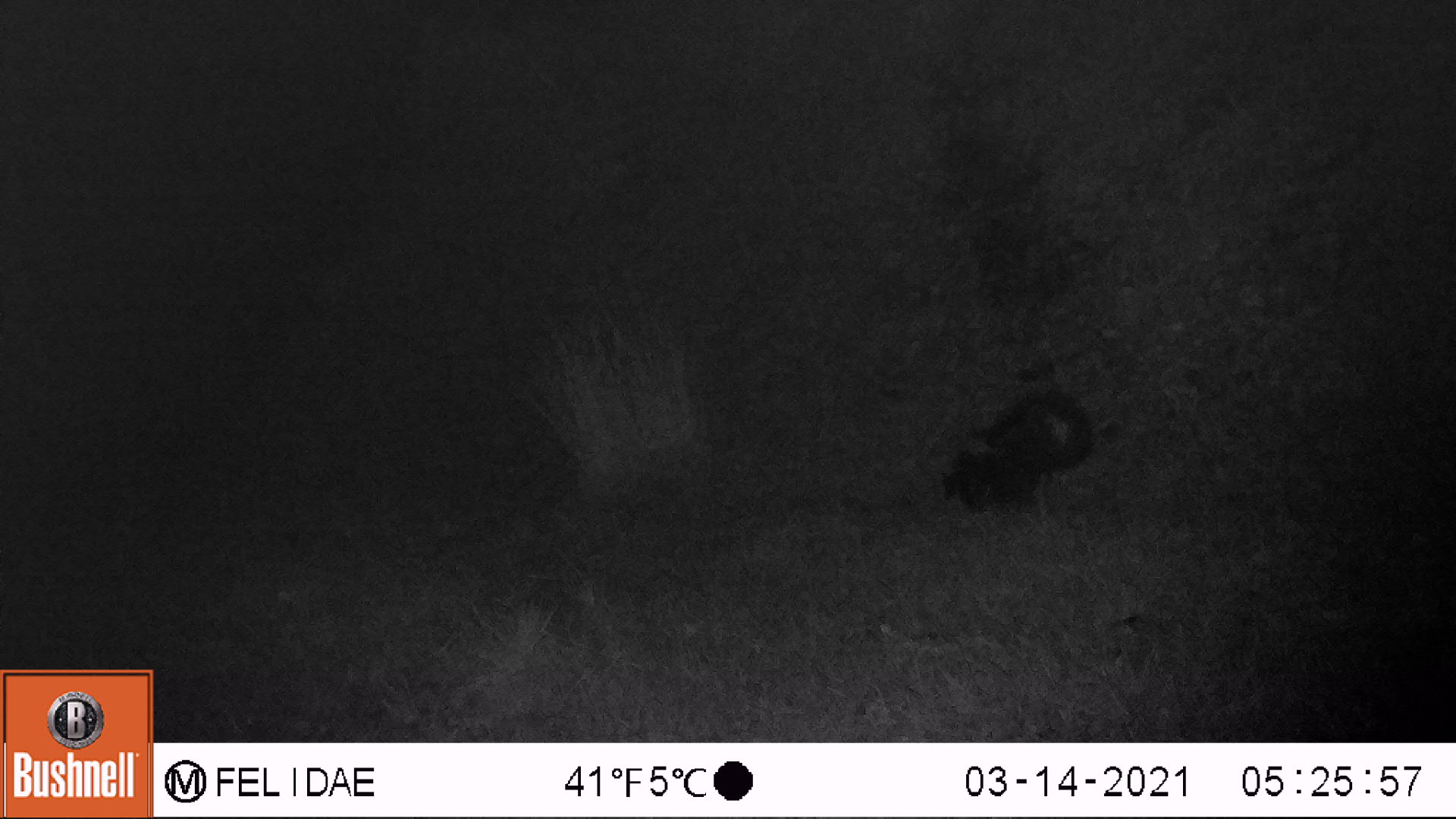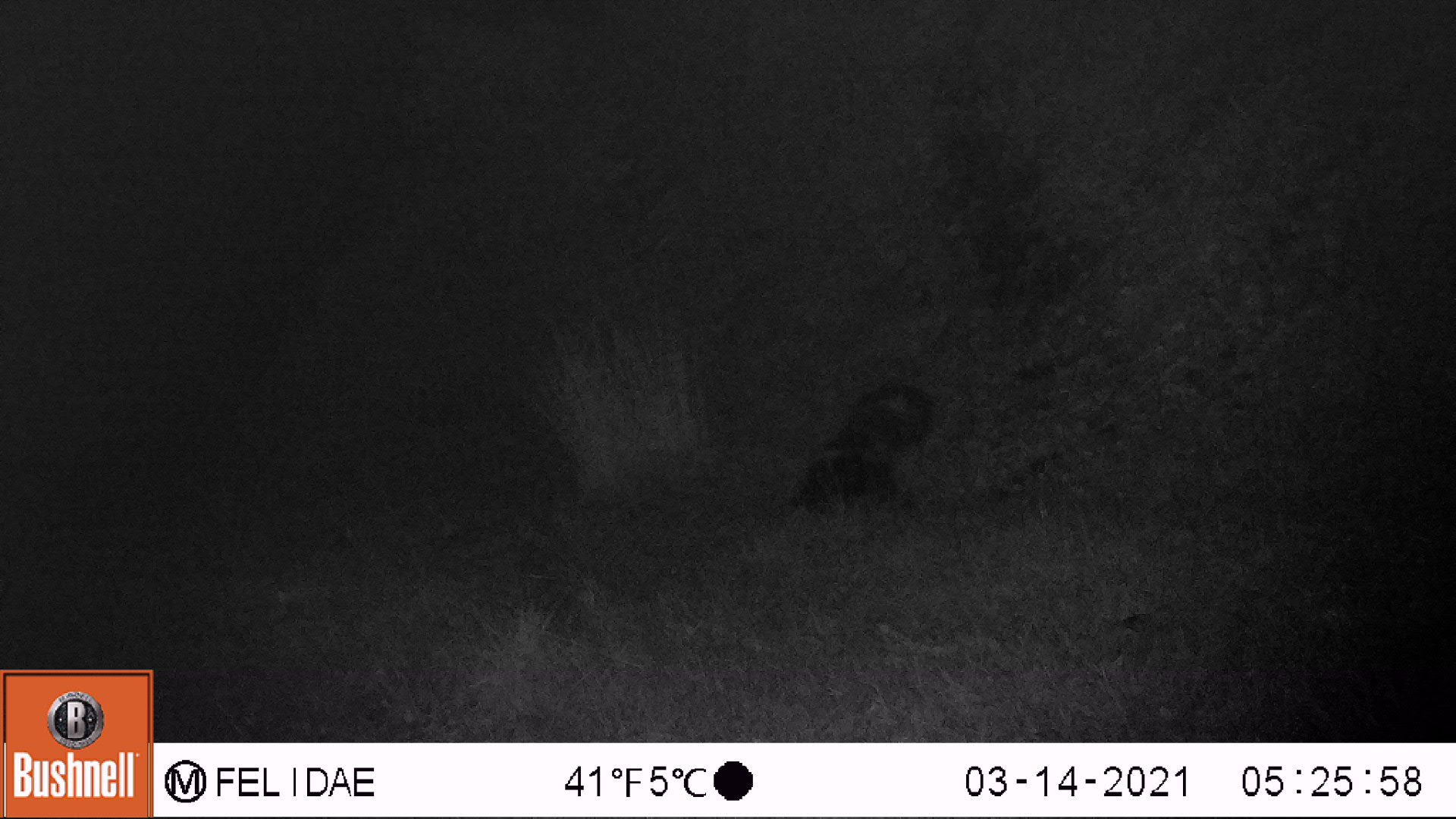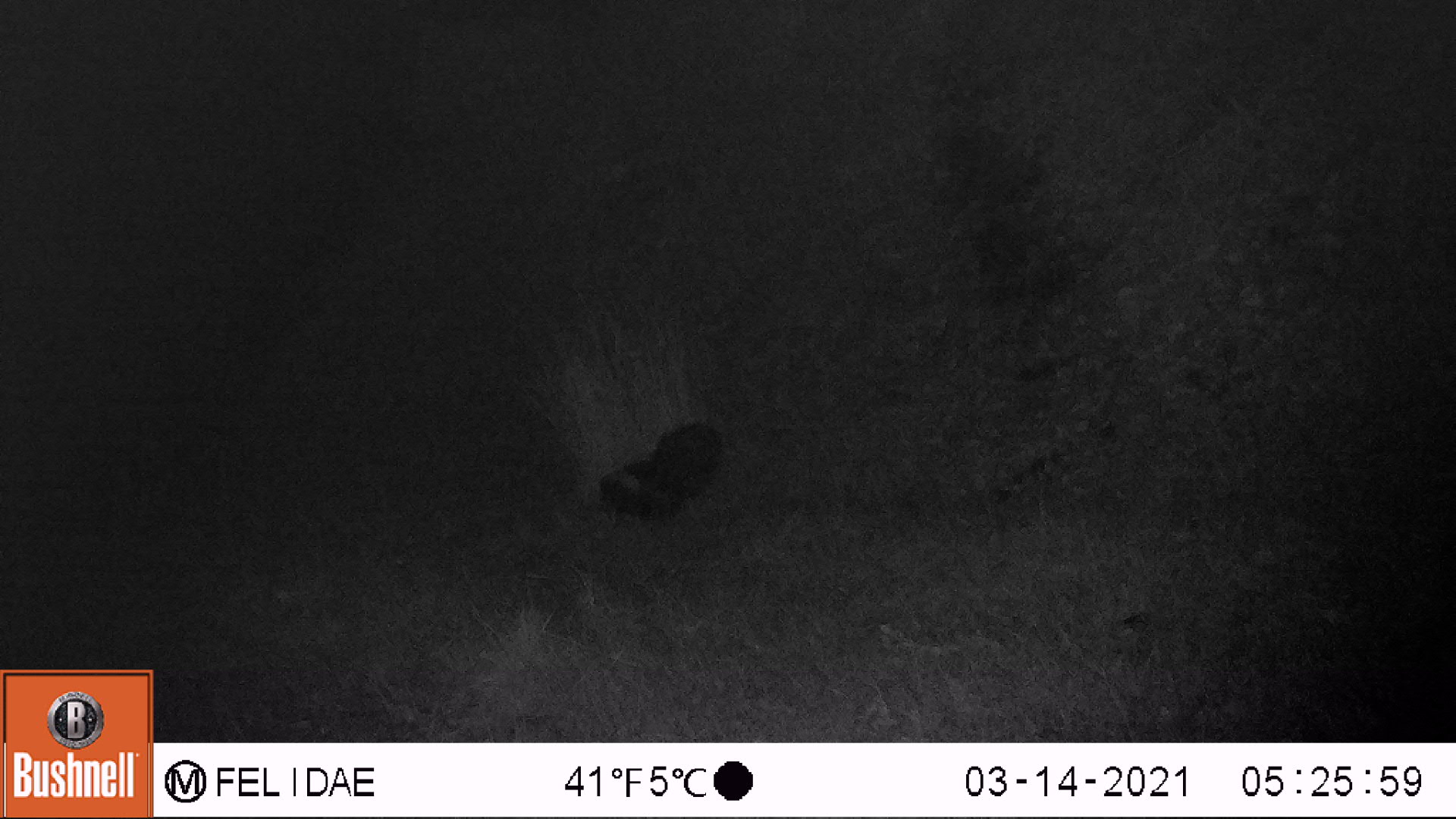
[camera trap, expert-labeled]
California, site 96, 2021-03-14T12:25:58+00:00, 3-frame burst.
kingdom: Animalia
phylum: Chordata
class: Mammalia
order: Carnivora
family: Mephitidae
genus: Mephitis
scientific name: Mephitis mephitis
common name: striped skunk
Striped skunk (Mephitis mephitis).